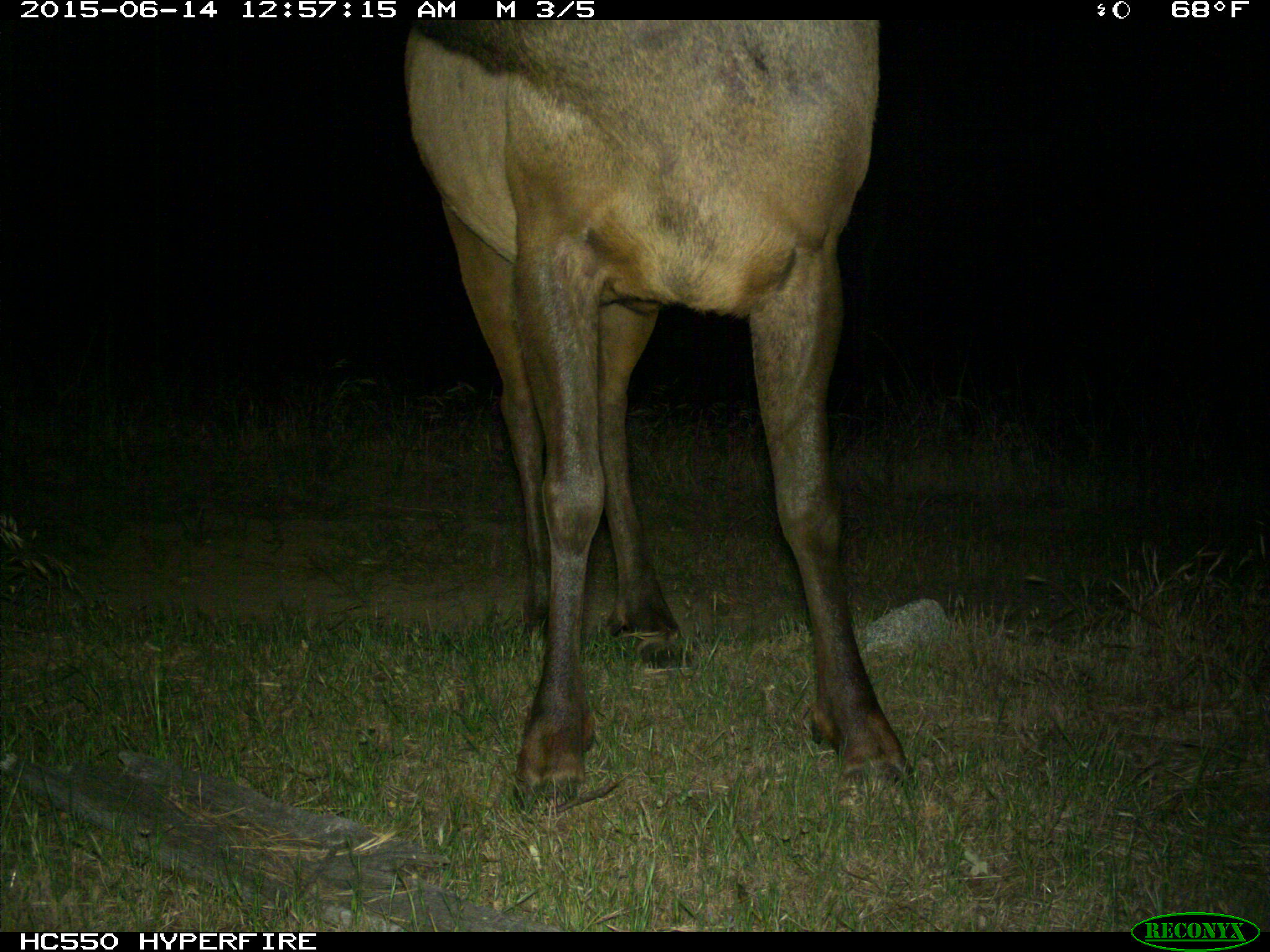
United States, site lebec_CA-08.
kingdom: Animalia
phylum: Chordata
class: Mammalia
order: Artiodactyla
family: Cervidae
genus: Cervus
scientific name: Cervus canadensis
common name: elk